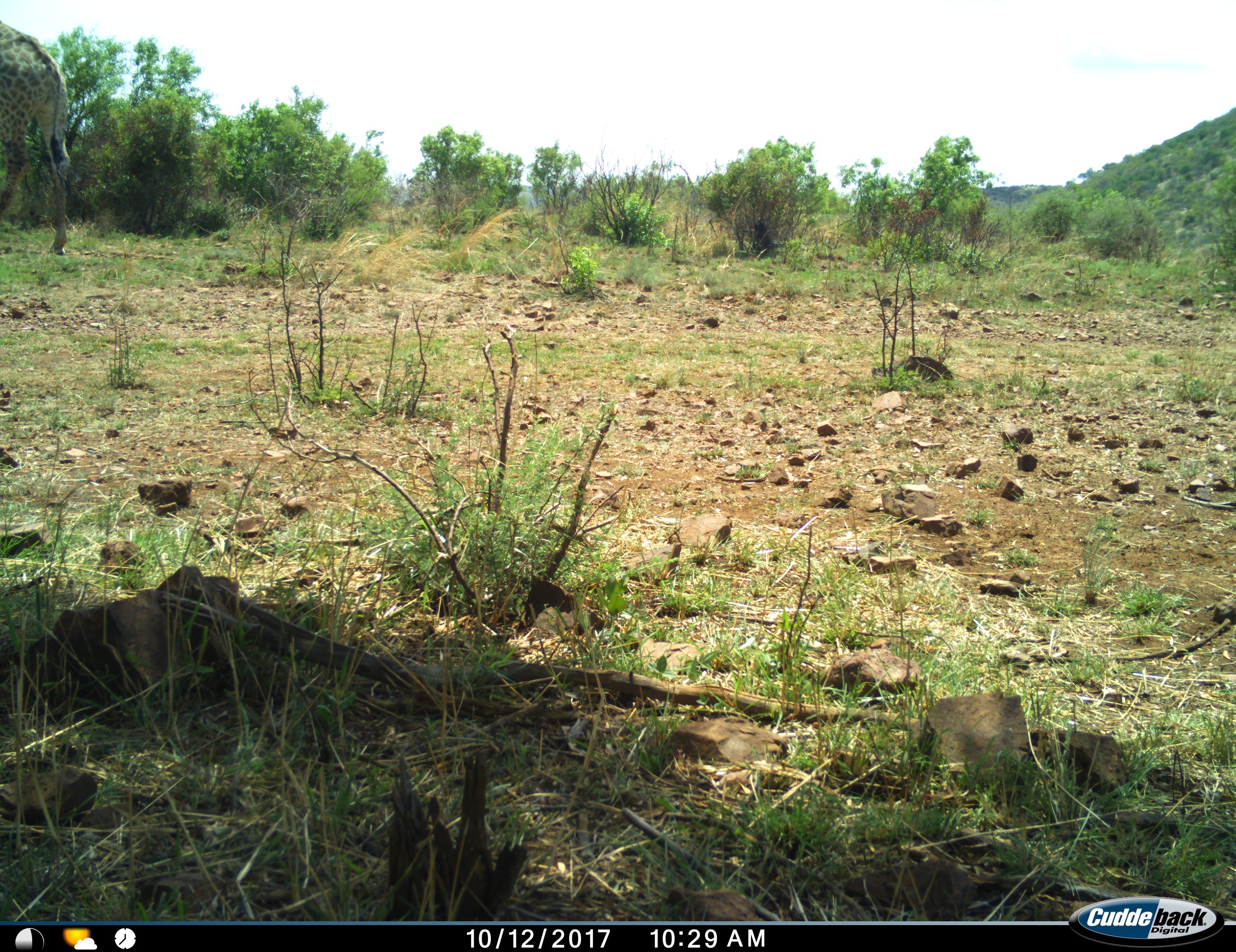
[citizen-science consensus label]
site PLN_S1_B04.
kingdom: Animalia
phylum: Chordata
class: Mammalia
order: Artiodactyla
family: Giraffidae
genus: Giraffa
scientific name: Giraffa camelopardalis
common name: giraffe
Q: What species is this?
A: Giraffe (Giraffa camelopardalis).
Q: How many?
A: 1.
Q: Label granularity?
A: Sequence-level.